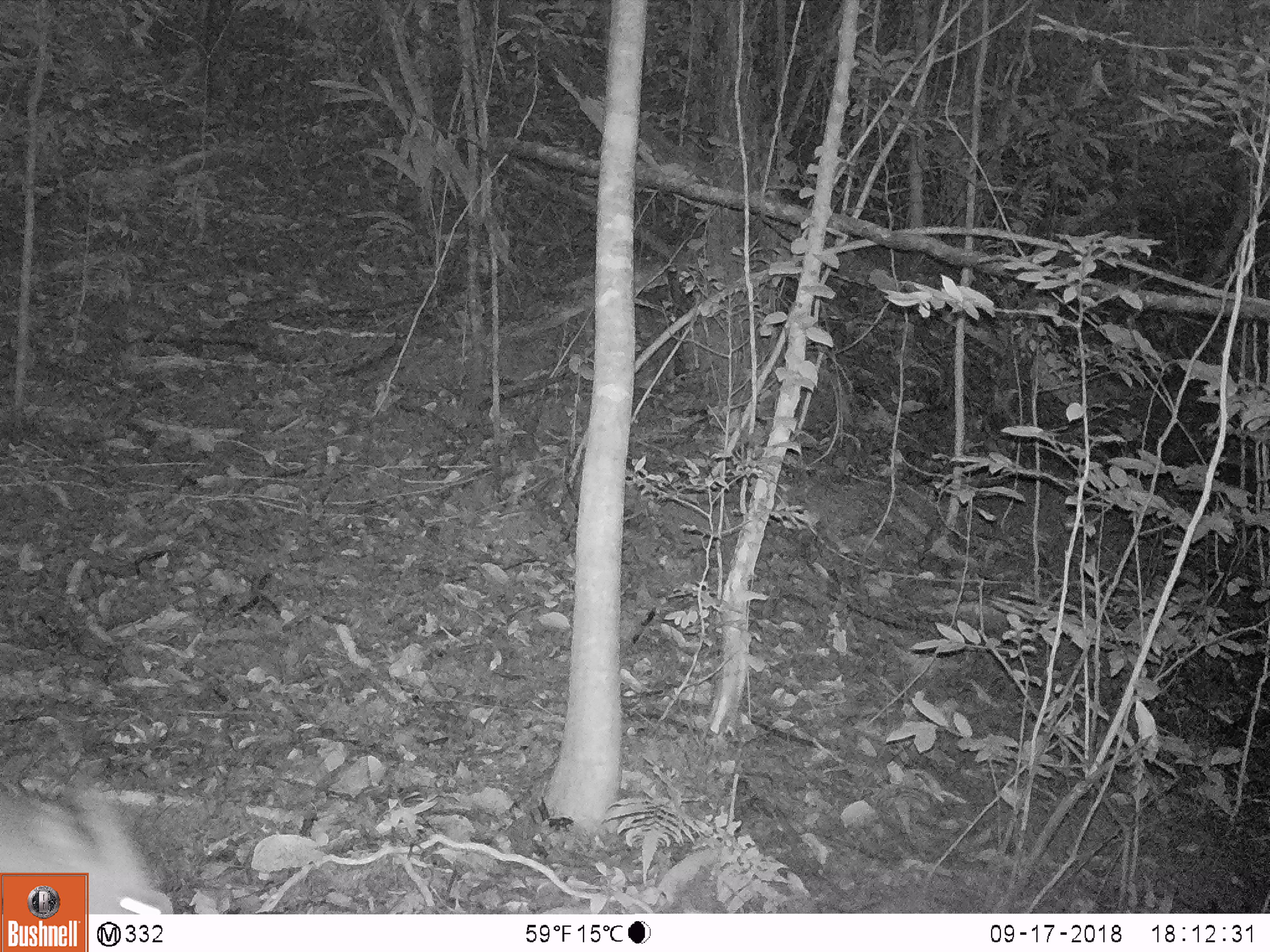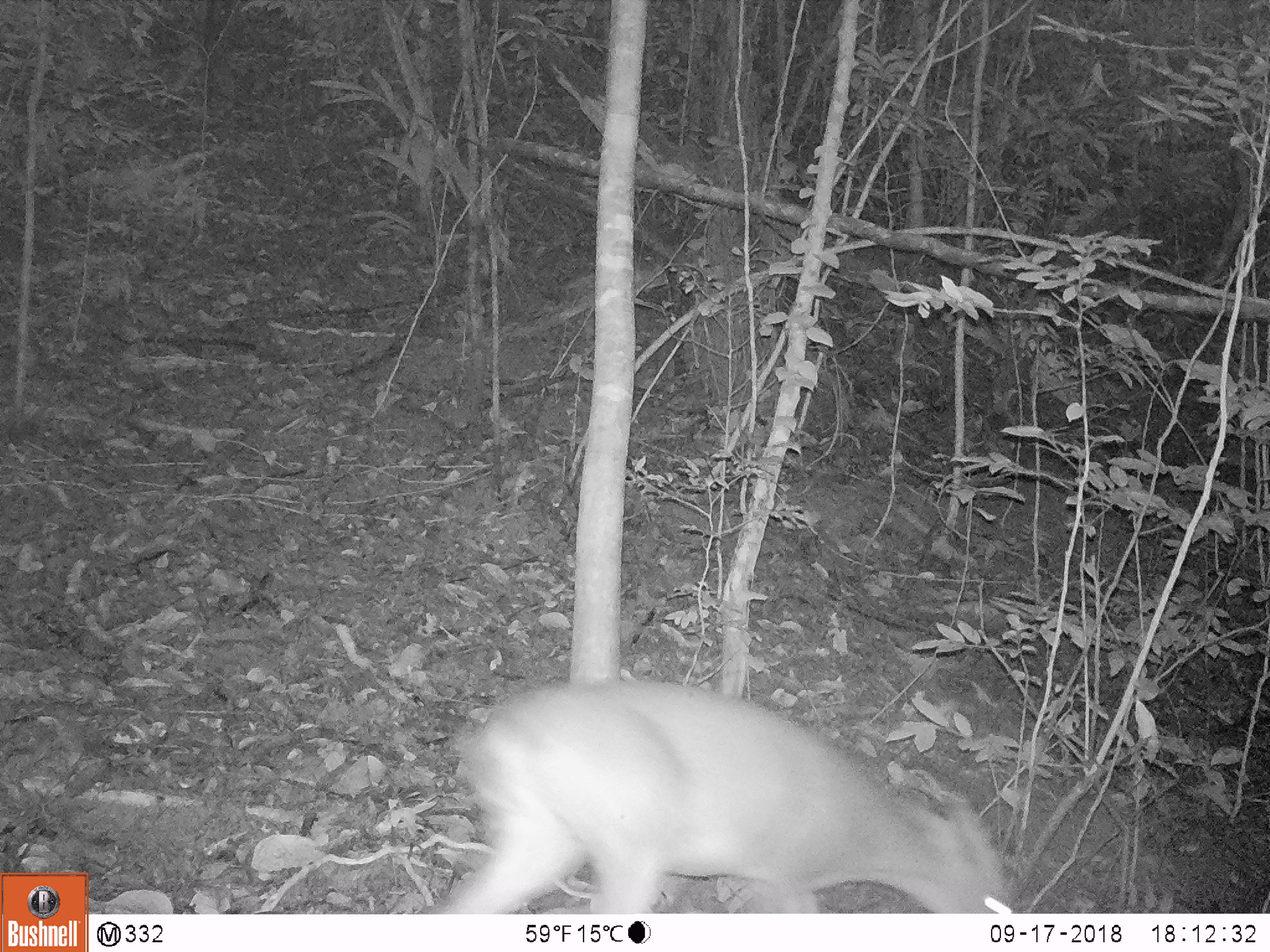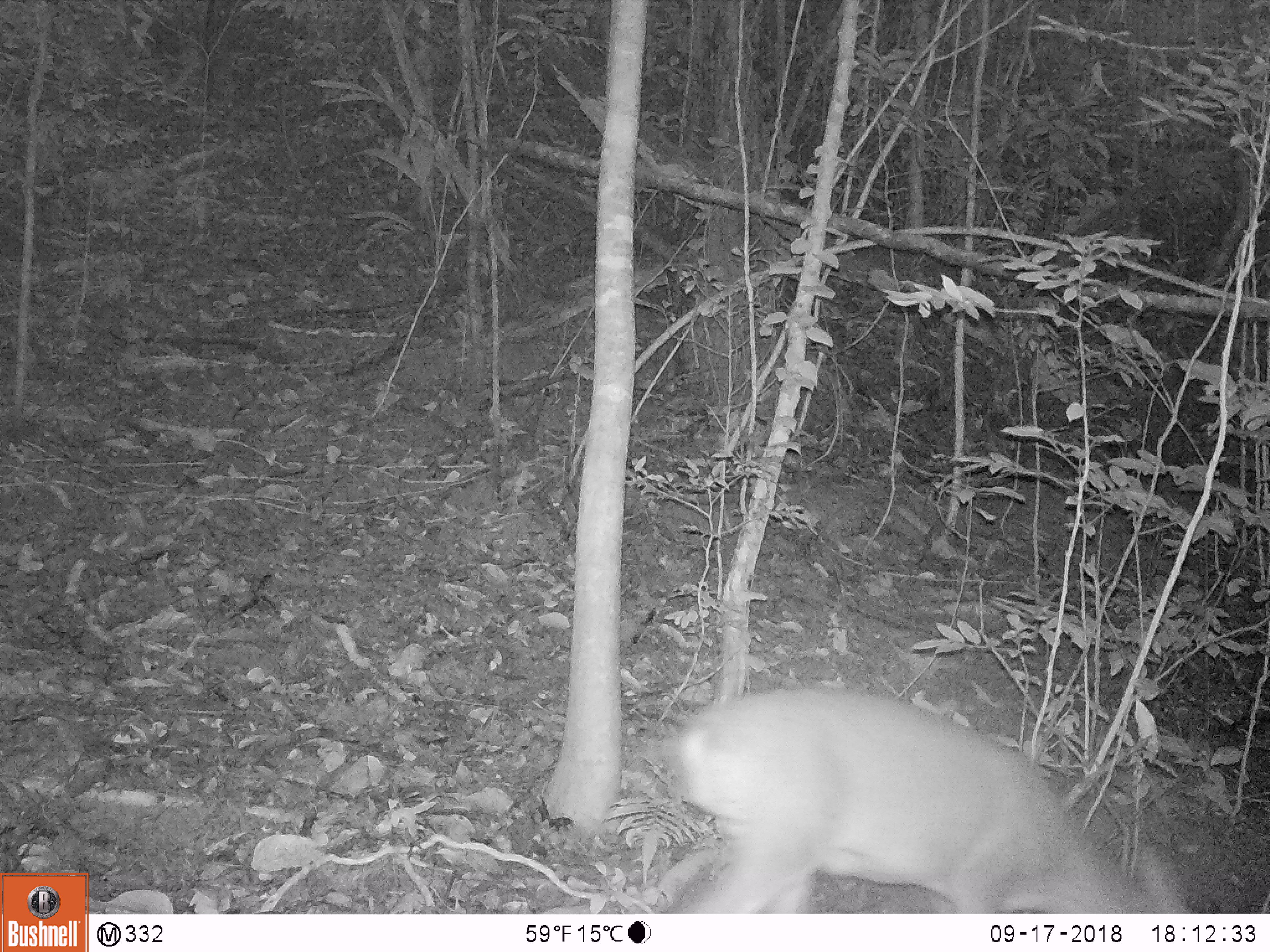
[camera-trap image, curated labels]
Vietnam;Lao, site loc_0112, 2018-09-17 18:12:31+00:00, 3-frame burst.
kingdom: Animalia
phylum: Chordata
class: Mammalia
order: Artiodactyla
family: Cervidae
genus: Muntiacus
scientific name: Muntiacus vuquangensis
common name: large-antlered muntjac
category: large antlered muntjac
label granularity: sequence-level